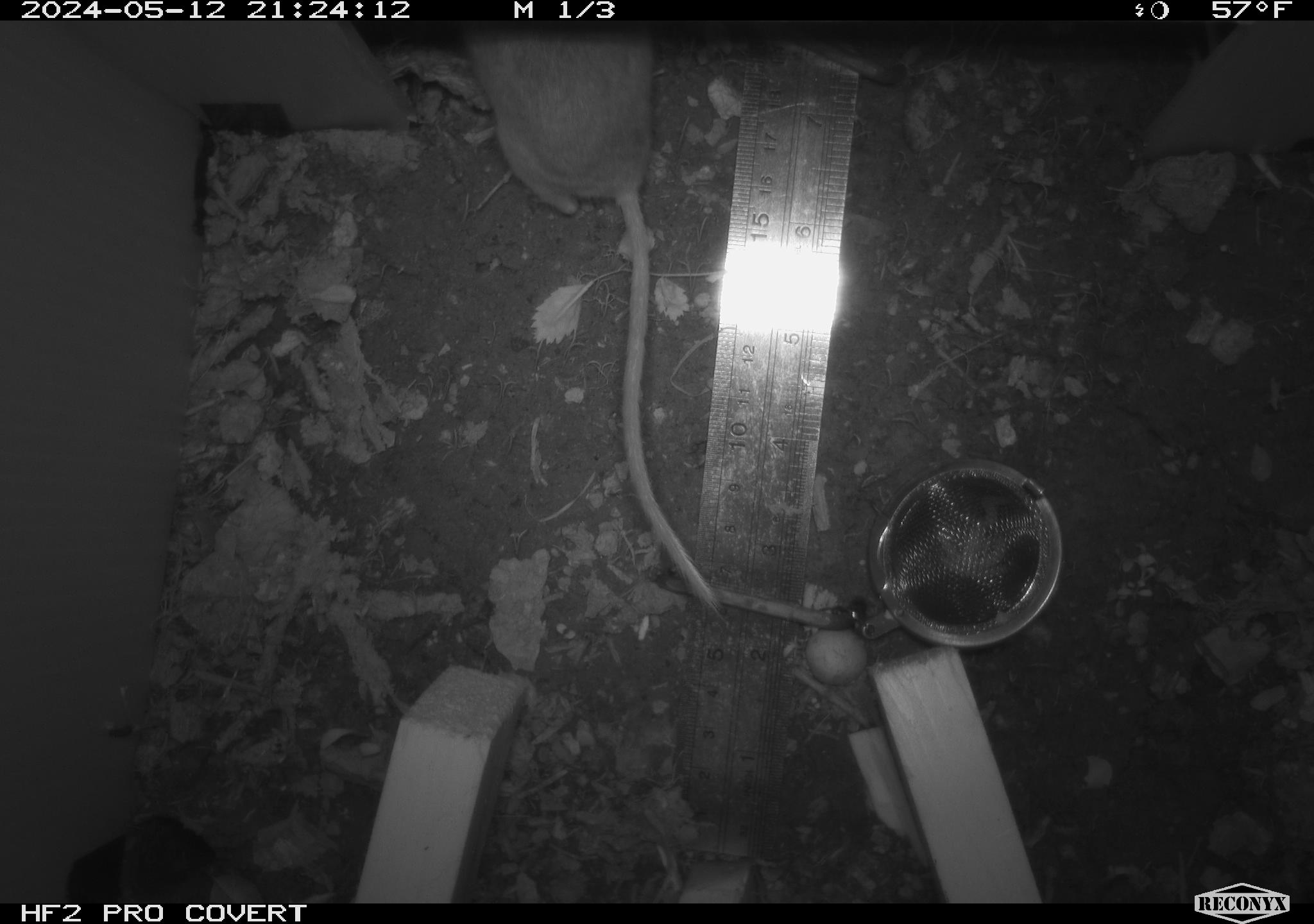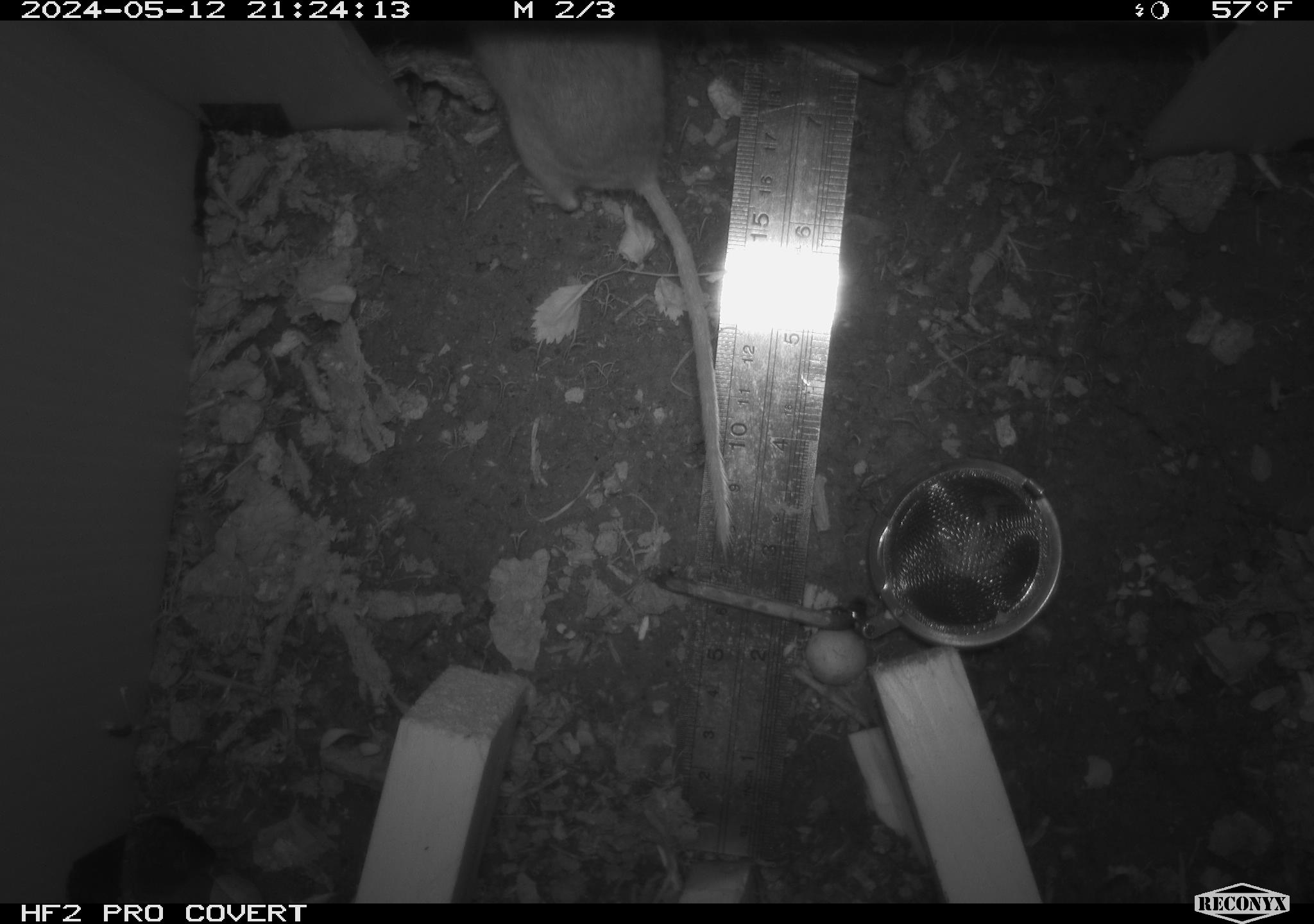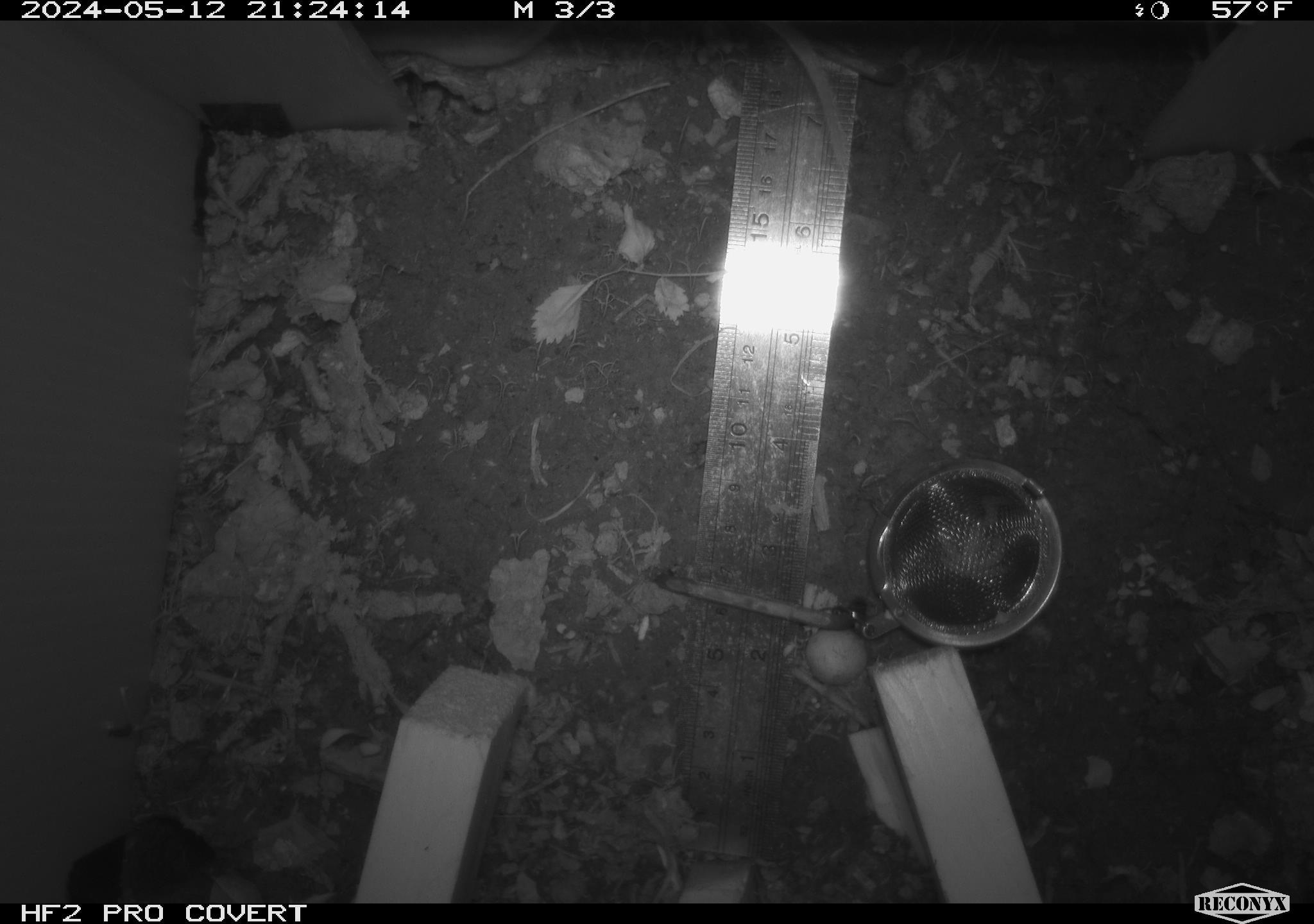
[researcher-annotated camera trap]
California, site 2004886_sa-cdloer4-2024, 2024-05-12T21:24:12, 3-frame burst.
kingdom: Animalia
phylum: Chordata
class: Mammalia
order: Rodentia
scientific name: Rodentia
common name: mouse species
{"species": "mouse species (Rodentia)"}